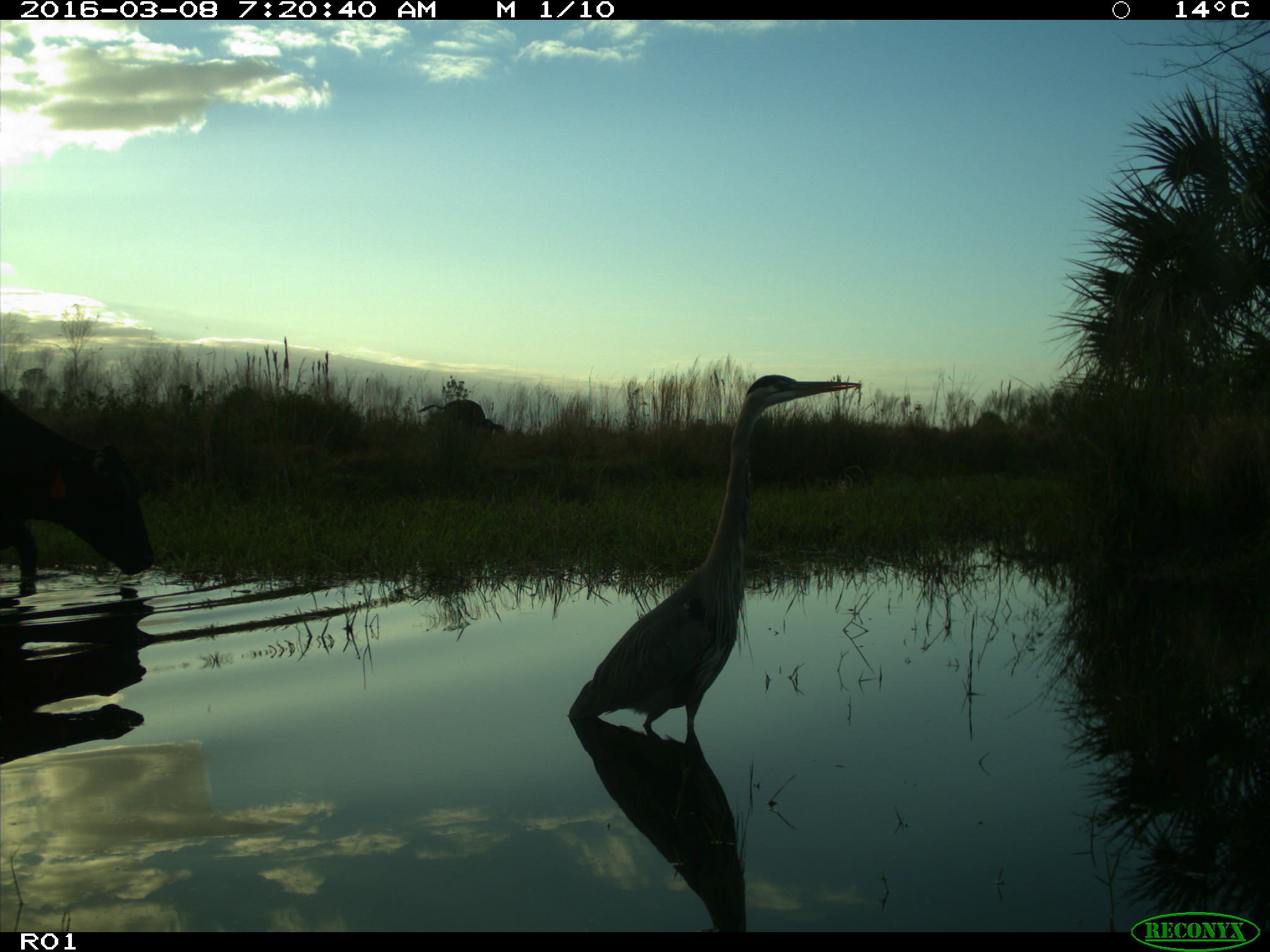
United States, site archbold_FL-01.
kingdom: Animalia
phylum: Chordata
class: Mammalia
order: Artiodactyla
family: Bovidae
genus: Bos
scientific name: Bos taurus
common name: domestic cow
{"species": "Bos taurus (domestic cow)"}